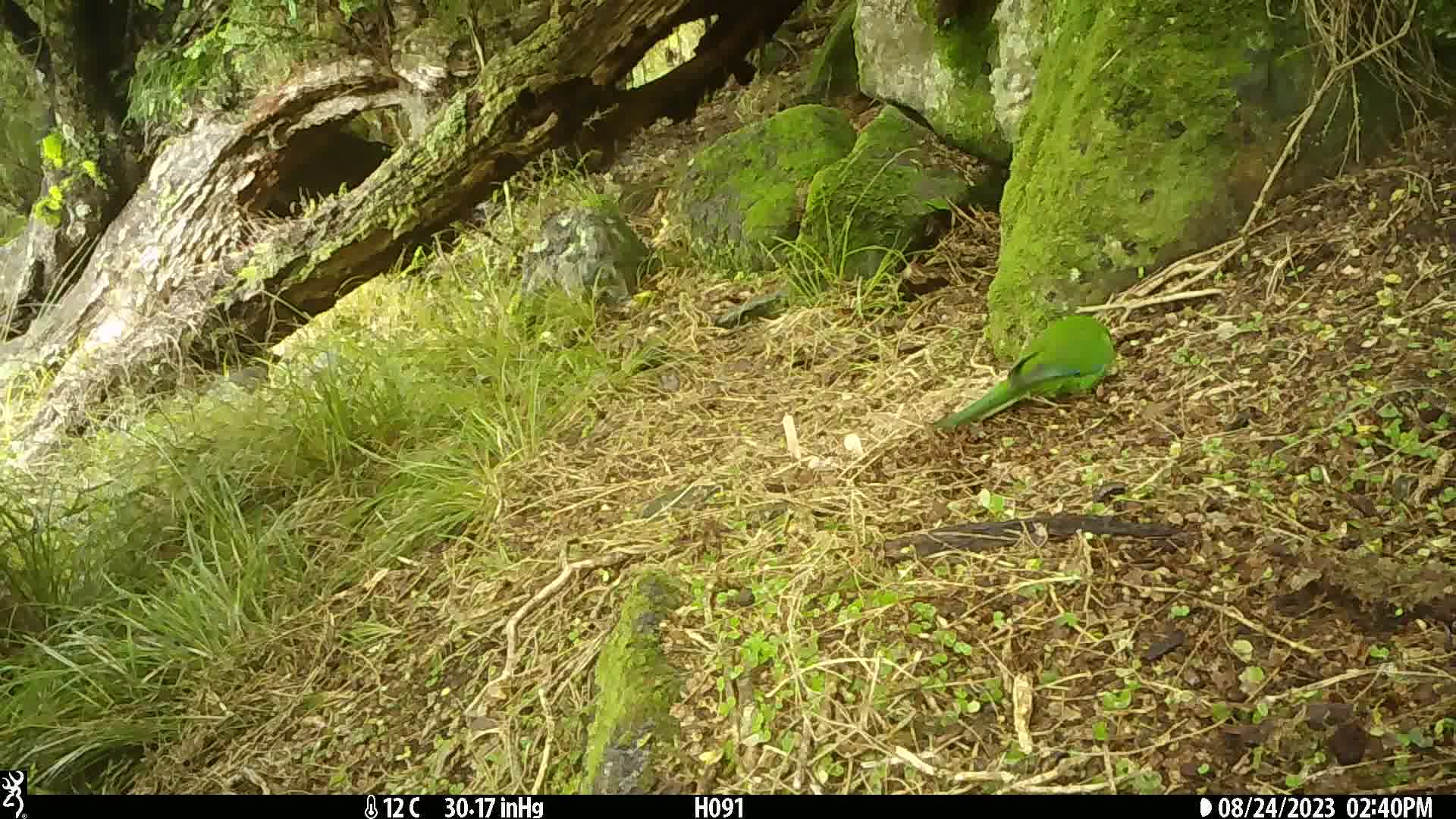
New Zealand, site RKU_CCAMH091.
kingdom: Animalia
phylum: Chordata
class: Aves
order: Psittaciformes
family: Psittaculidae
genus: Cyanoramphus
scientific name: Cyanoramphus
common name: parakeet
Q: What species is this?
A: Parakeet (Cyanoramphus).